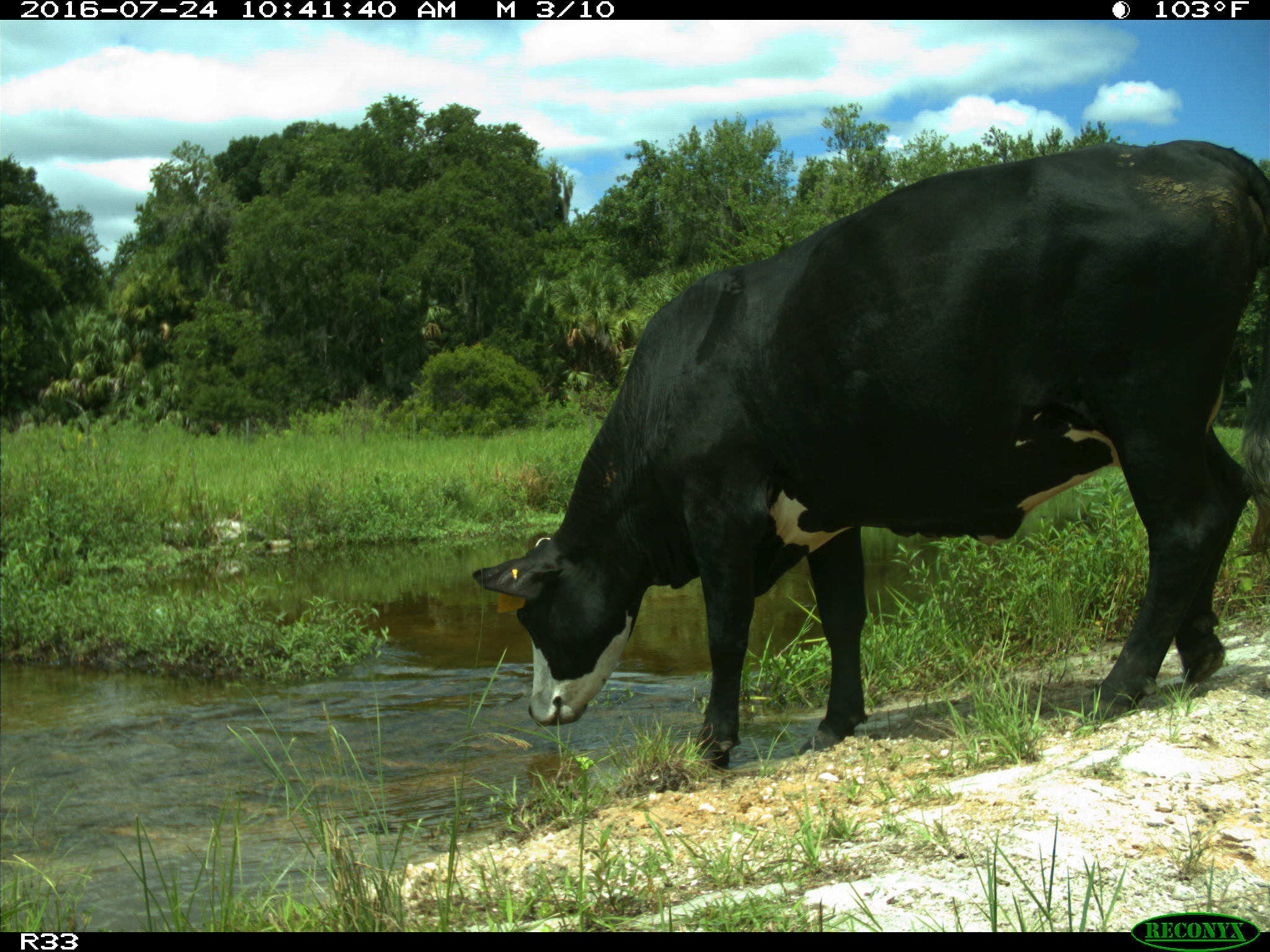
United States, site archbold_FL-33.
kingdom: Animalia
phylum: Chordata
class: Mammalia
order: Artiodactyla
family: Bovidae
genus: Bos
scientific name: Bos taurus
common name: domestic cow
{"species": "Bos taurus (domestic cow)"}